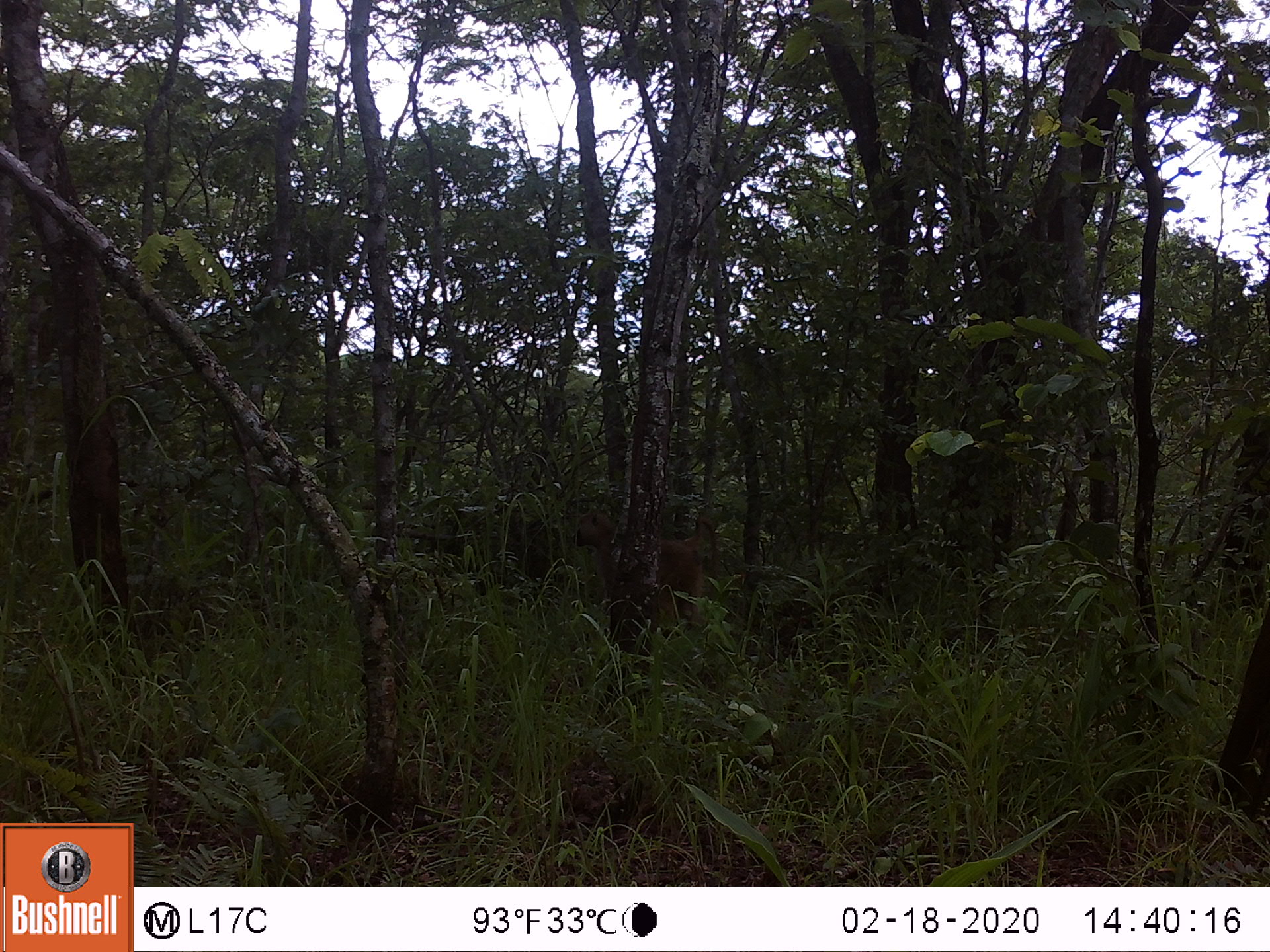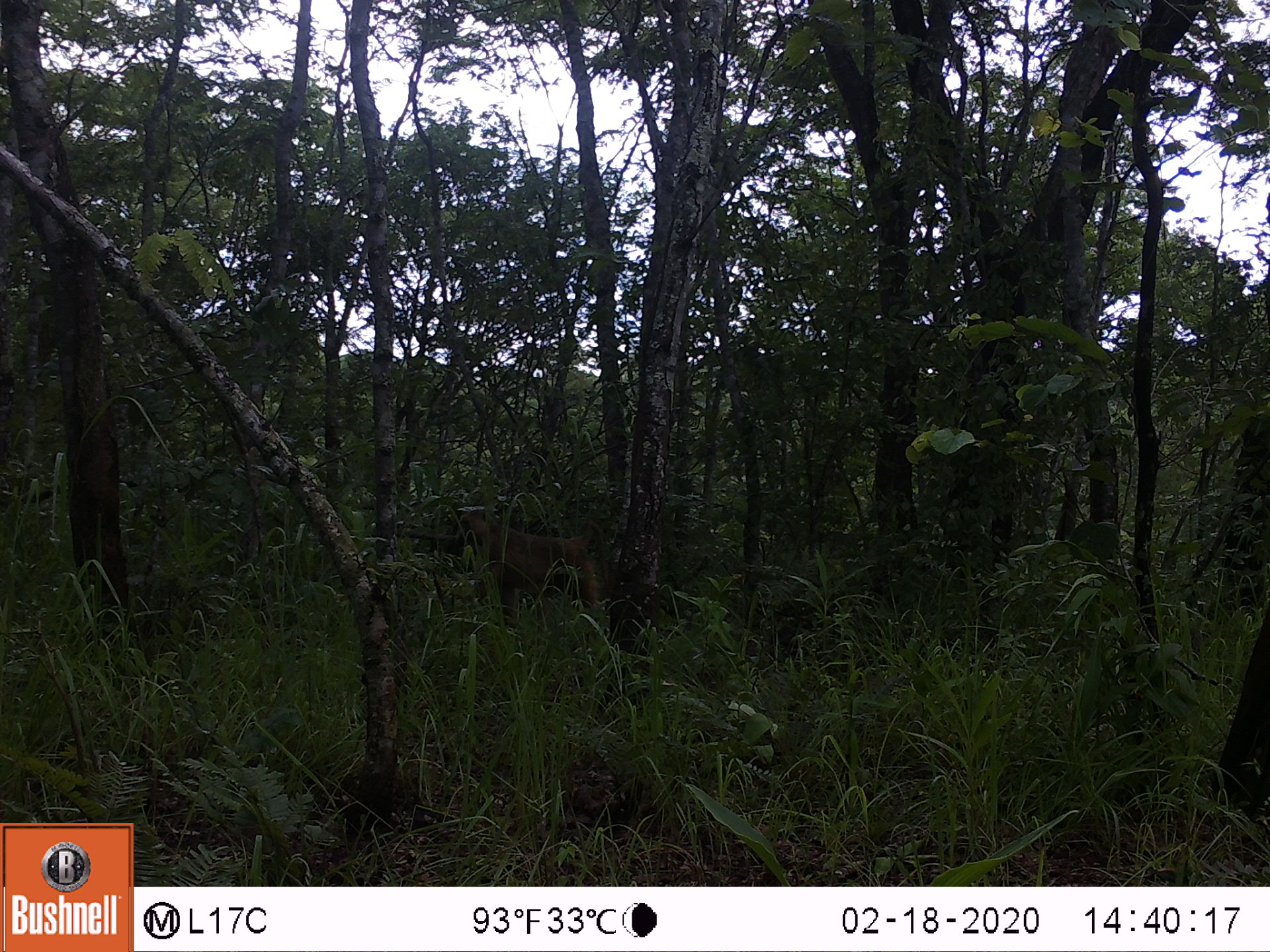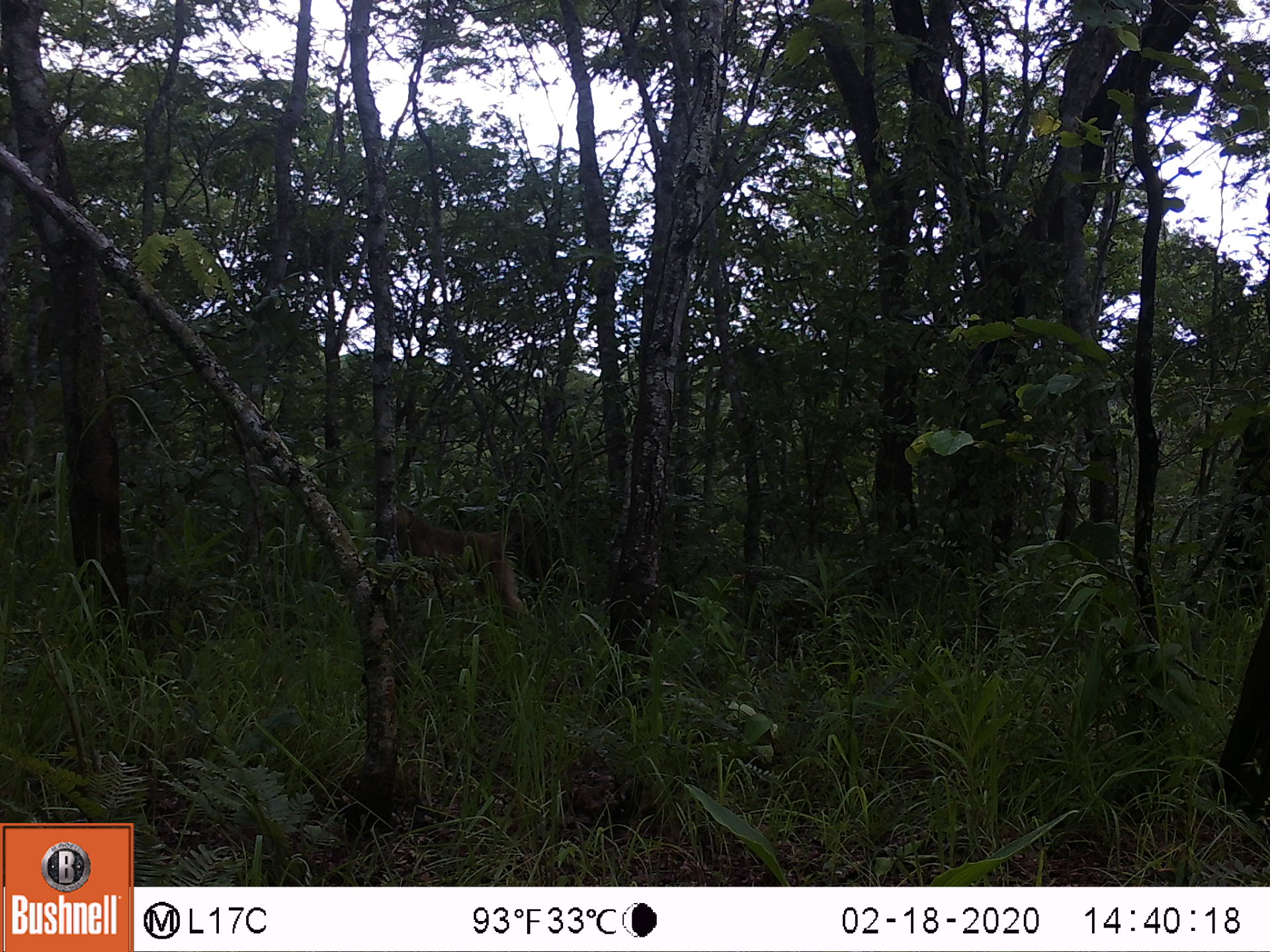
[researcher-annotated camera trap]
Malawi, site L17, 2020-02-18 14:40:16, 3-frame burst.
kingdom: Animalia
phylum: Chordata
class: Mammalia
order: Primates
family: Cercopithecidae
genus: Papio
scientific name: Papio cynocephalus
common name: yellow baboon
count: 1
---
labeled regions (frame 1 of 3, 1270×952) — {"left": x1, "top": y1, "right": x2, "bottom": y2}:
yellow baboon: {"left": 568, "top": 510, "right": 723, "bottom": 634}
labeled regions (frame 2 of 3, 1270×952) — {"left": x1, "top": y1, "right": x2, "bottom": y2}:
yellow baboon: {"left": 447, "top": 506, "right": 612, "bottom": 627}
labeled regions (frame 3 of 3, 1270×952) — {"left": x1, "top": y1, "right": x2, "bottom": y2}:
yellow baboon: {"left": 391, "top": 503, "right": 548, "bottom": 623}